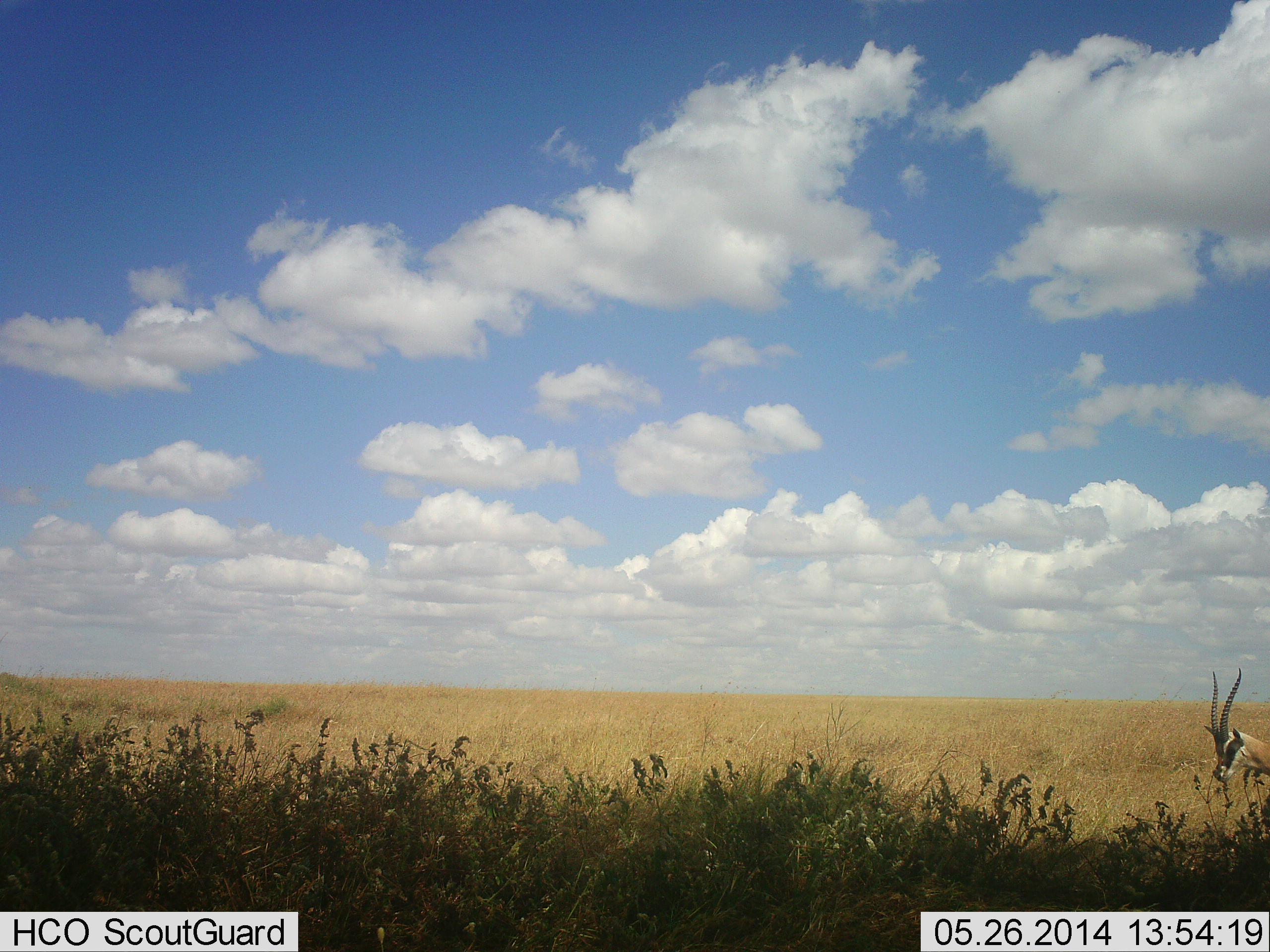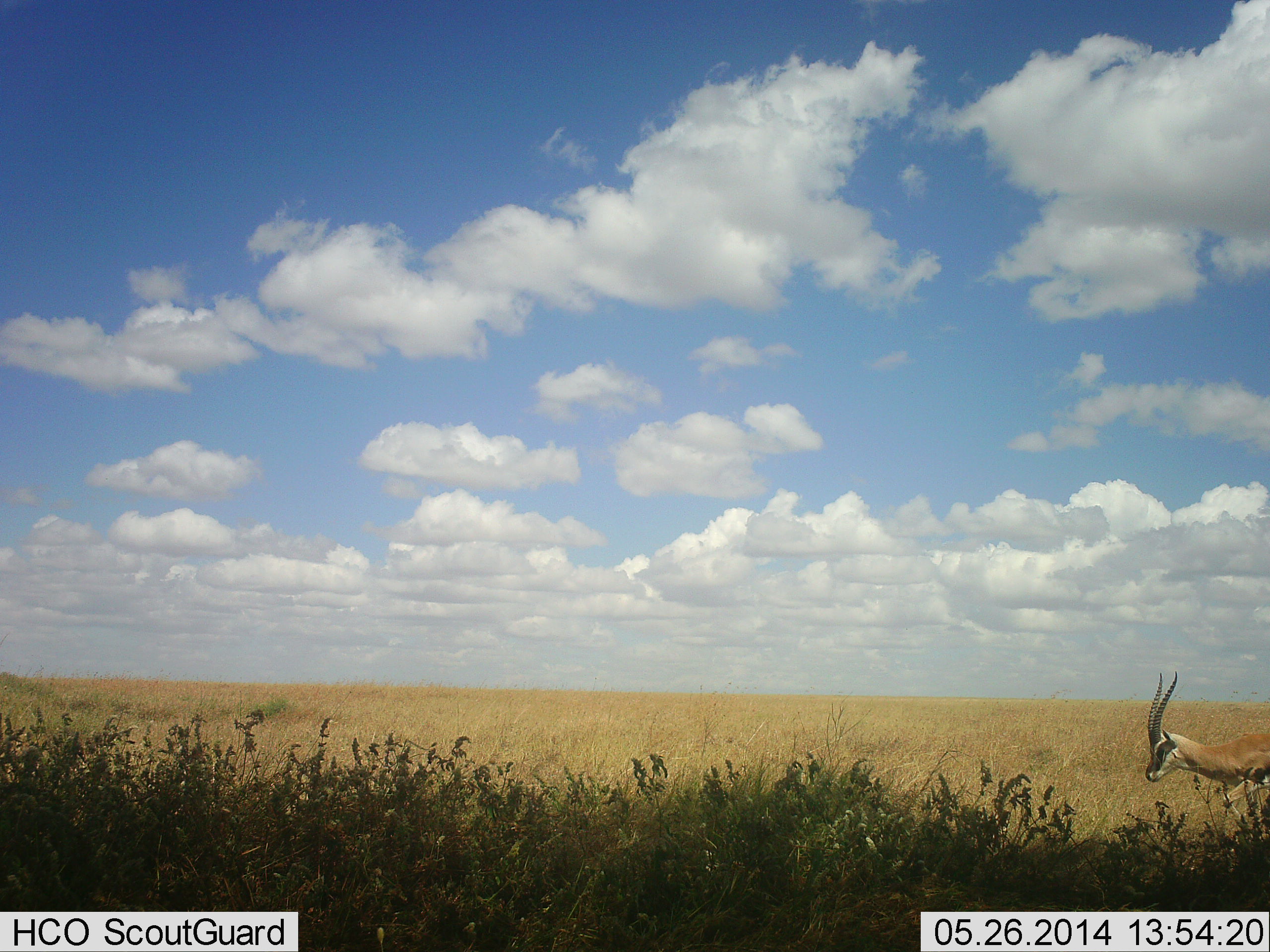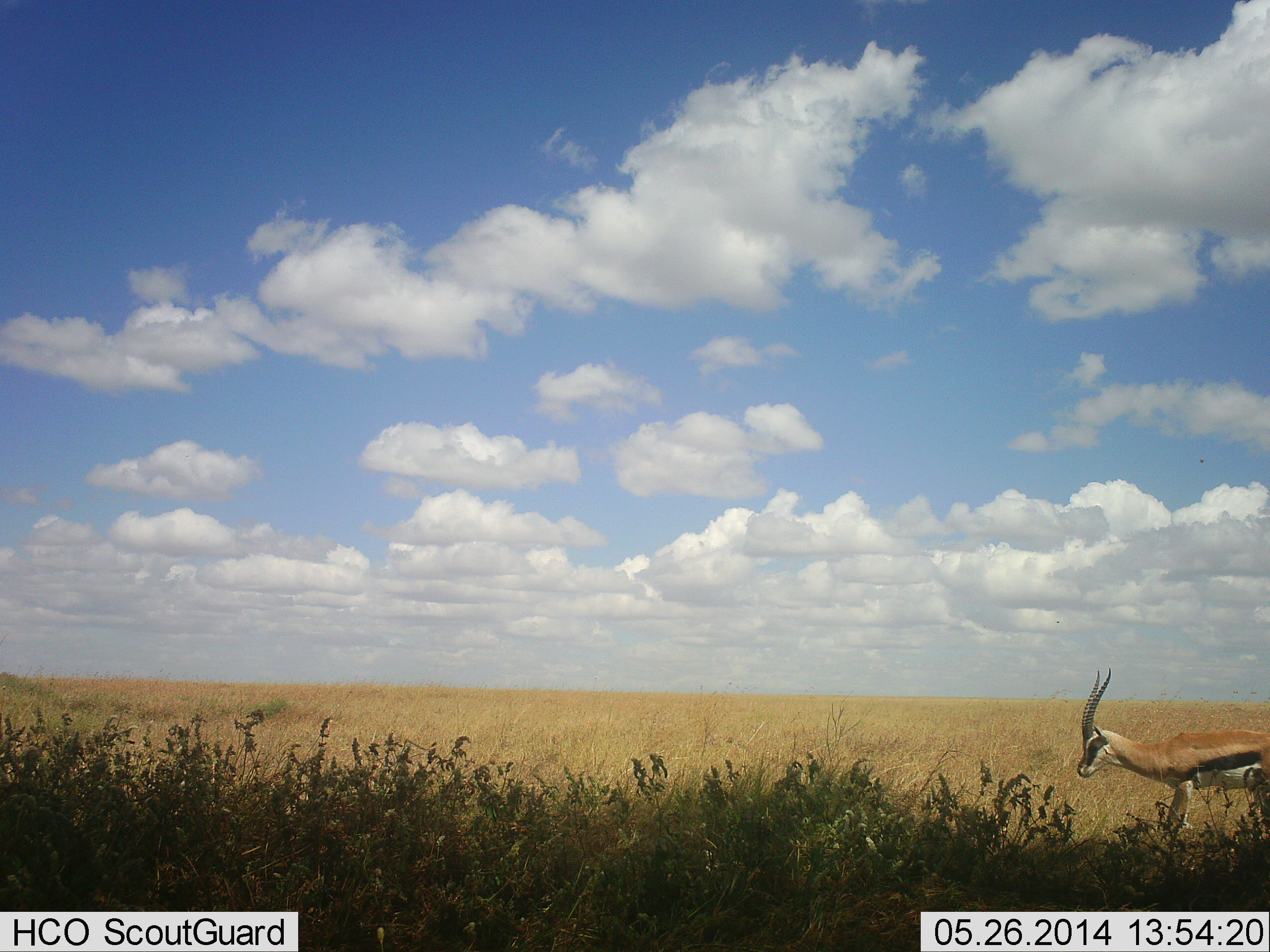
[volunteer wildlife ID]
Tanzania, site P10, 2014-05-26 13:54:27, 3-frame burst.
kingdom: Animalia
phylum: Chordata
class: Mammalia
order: Artiodactyla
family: Bovidae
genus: Eudorcas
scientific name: Eudorcas thomsonii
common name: thomson's gazelle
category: gazellethomsons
Gazellethomsons (thomson's gazelle) (Eudorcas thomsonii), count 1. Behavior (volunteer vote fractions): standing 0%, resting 0%, moving 100%, interacting 0%. Young present (vote fraction): 0%. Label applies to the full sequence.